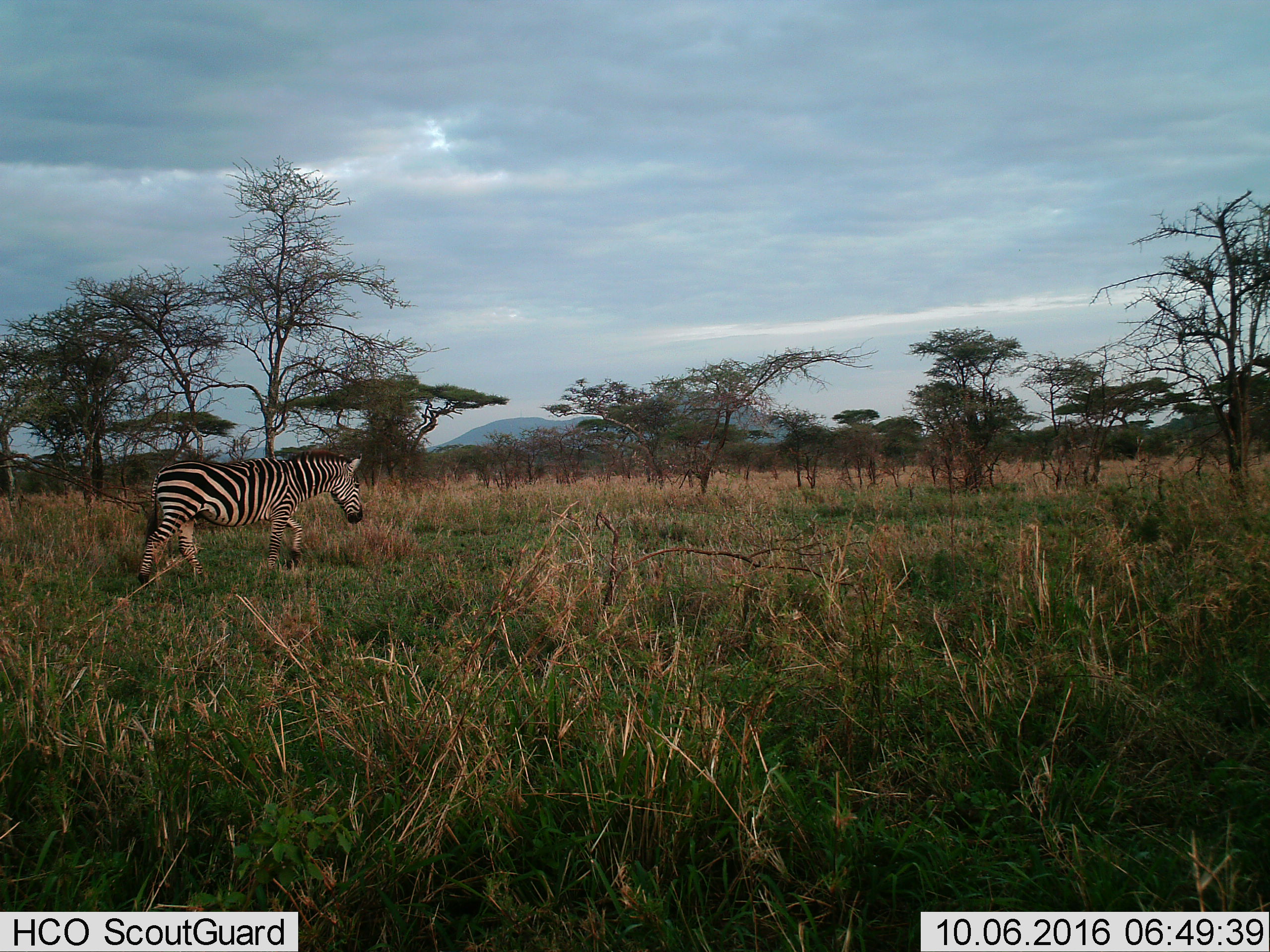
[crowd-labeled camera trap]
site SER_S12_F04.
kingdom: Animalia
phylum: Chordata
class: Mammalia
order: Perissodactyla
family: Equidae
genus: Equus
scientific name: Equus quagga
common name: plains zebra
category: zebraplains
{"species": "zebraplains (plains zebra) (Equus quagga)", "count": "1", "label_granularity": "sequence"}